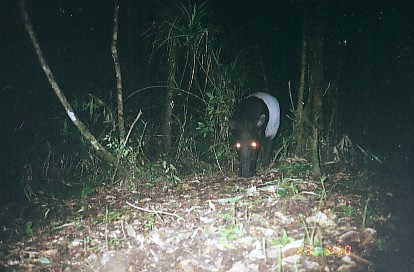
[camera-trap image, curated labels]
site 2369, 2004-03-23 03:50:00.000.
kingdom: Animalia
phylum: Chordata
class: Mammalia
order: Perissodactyla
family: Tapiridae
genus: Tapirus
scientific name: Tapirus indicus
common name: malayan tapir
Tapirus indicus (malayan tapir), count 1.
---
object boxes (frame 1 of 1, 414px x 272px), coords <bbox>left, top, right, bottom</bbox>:
tapirus indicus: <bbox>225, 91, 280, 178</bbox>